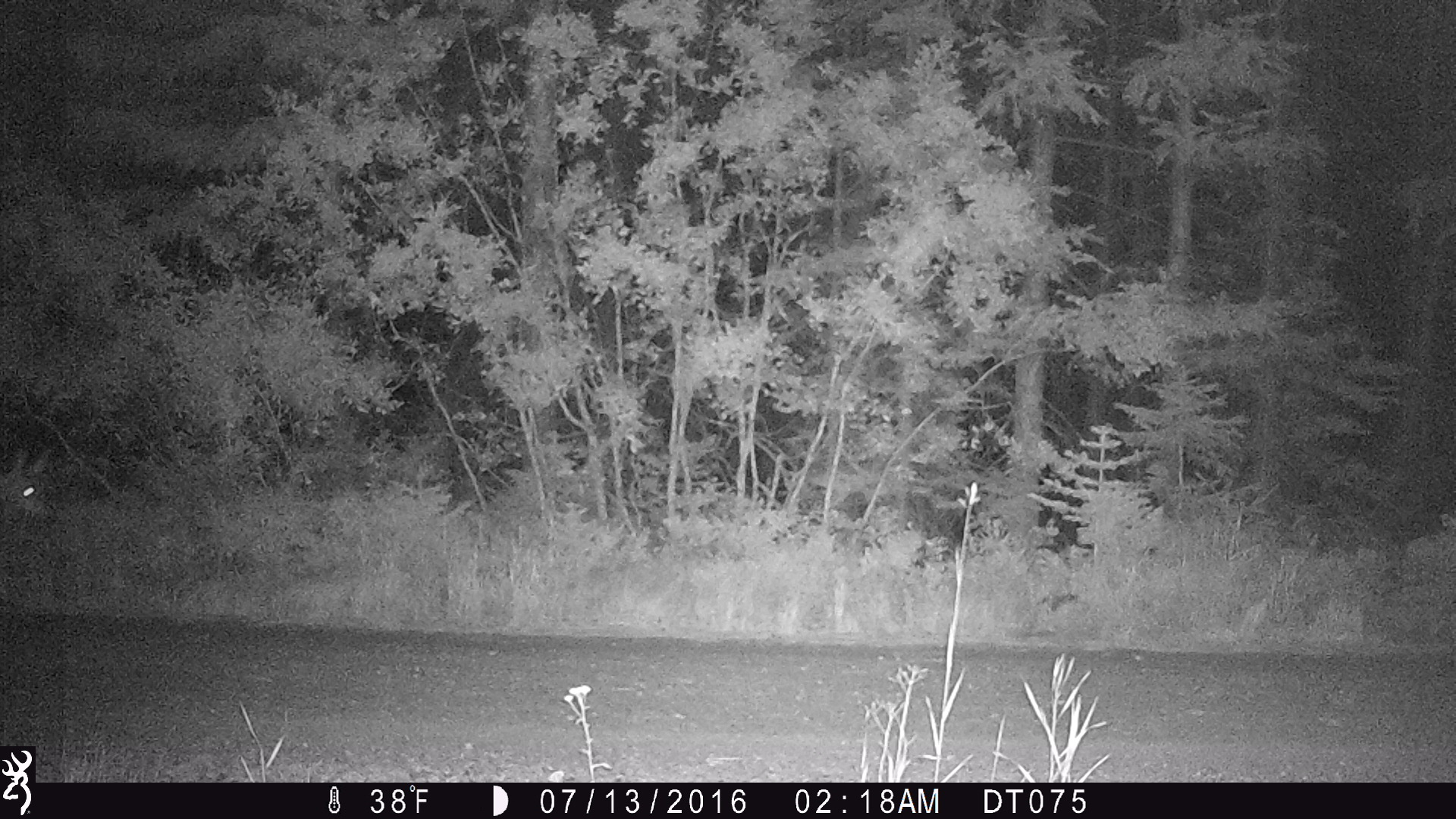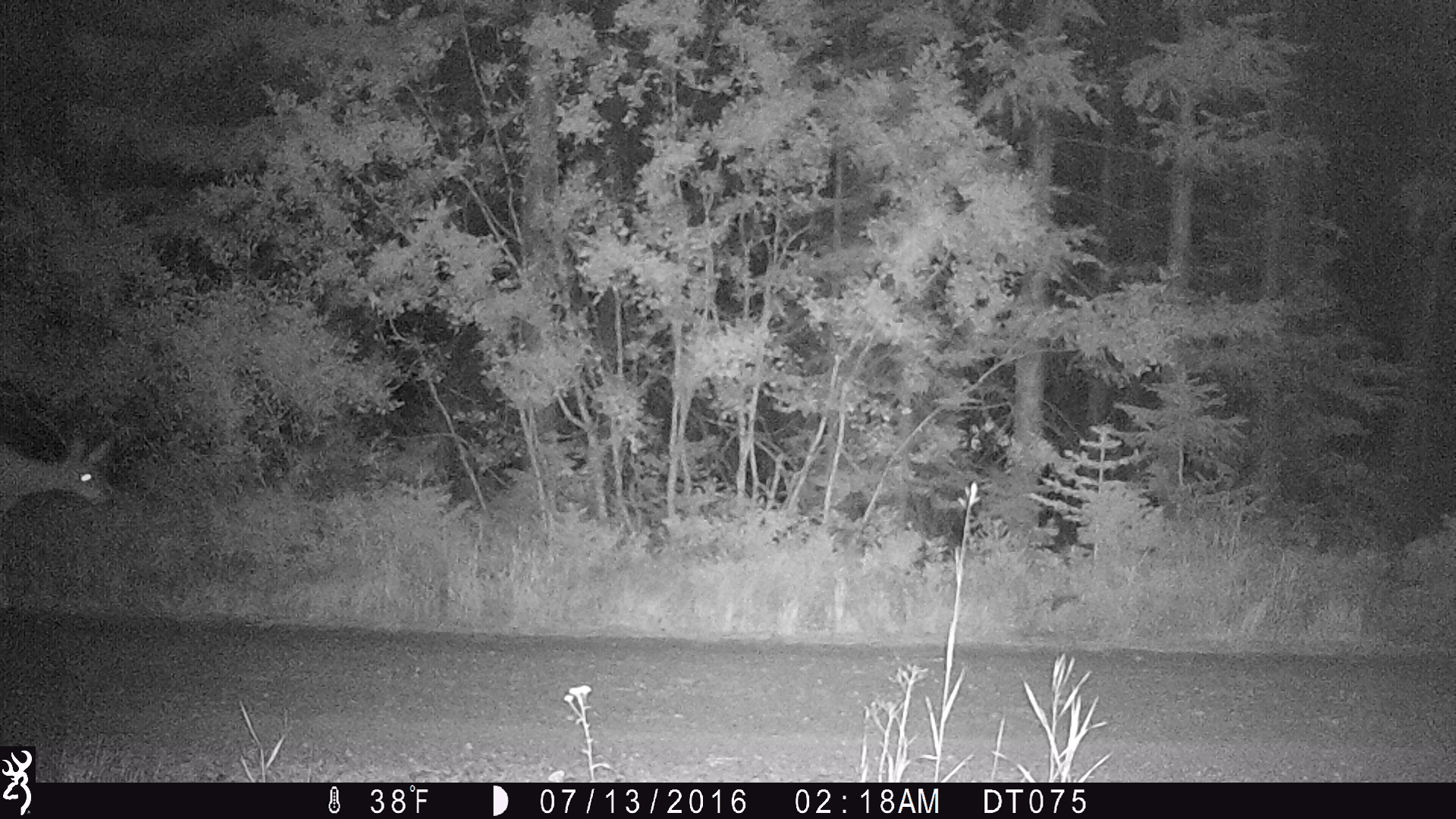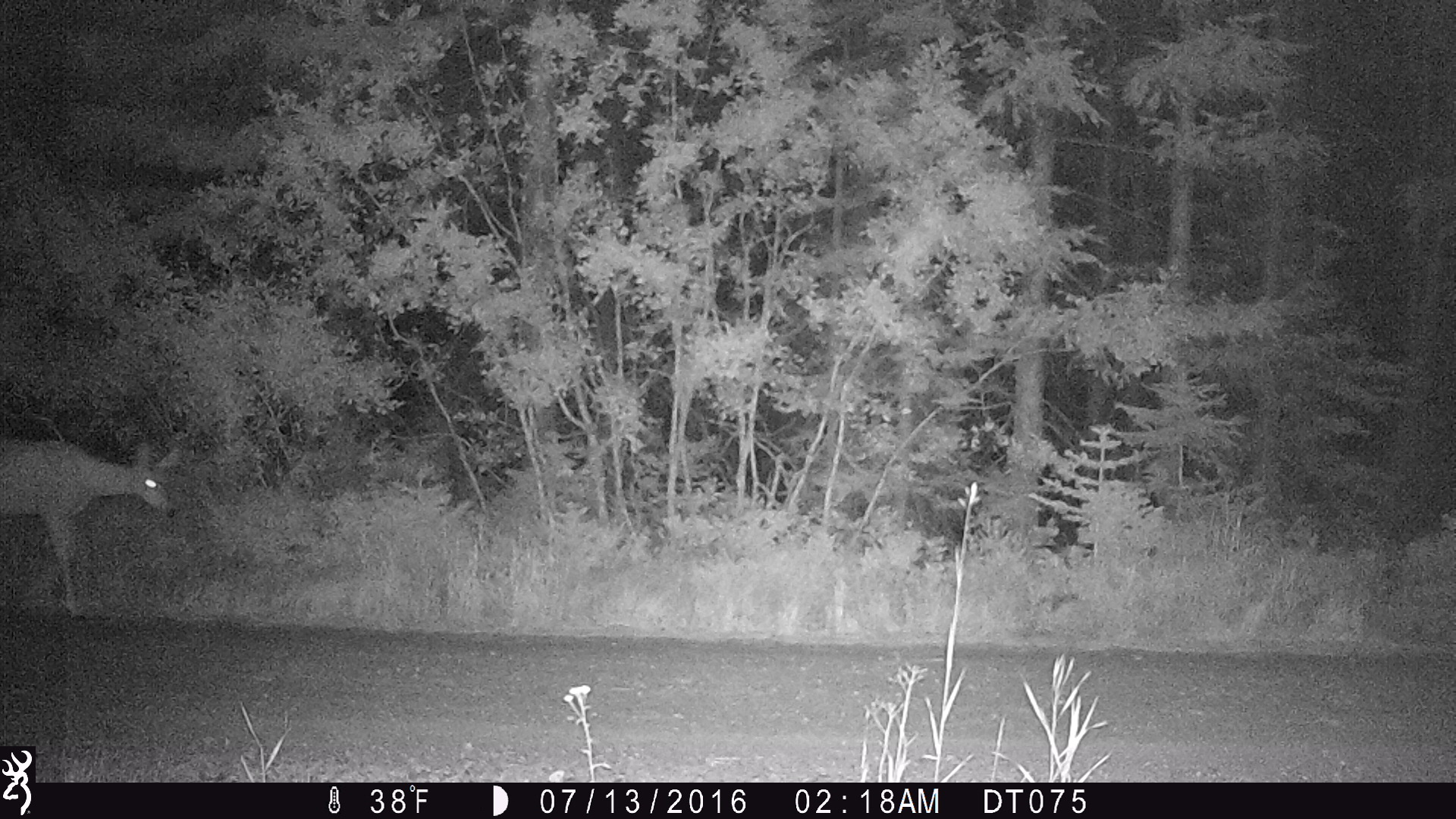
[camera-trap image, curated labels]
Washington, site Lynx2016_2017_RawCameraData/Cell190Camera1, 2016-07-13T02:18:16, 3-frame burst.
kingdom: Animalia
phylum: Chordata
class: Mammalia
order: Artiodactyla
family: Cervidae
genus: Odocoileus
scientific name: Odocoileus hemionus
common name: mule deer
Odocoileus hemionus (mule deer). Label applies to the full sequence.